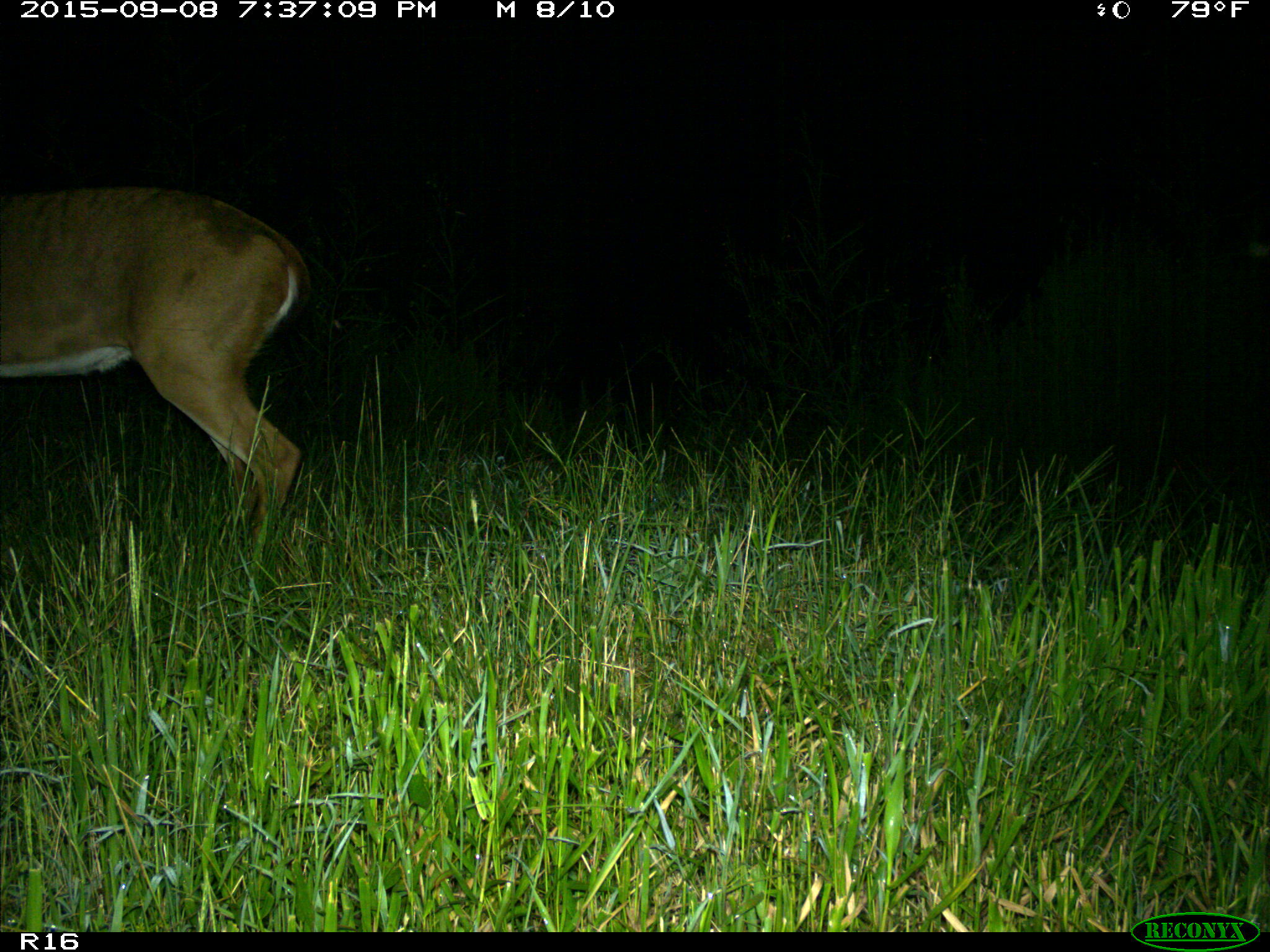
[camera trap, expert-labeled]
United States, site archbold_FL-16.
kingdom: Animalia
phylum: Chordata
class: Mammalia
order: Artiodactyla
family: Cervidae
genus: Odocoileus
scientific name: Odocoileus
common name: deer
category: unidentified deer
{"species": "unidentified deer (deer) (Odocoileus)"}